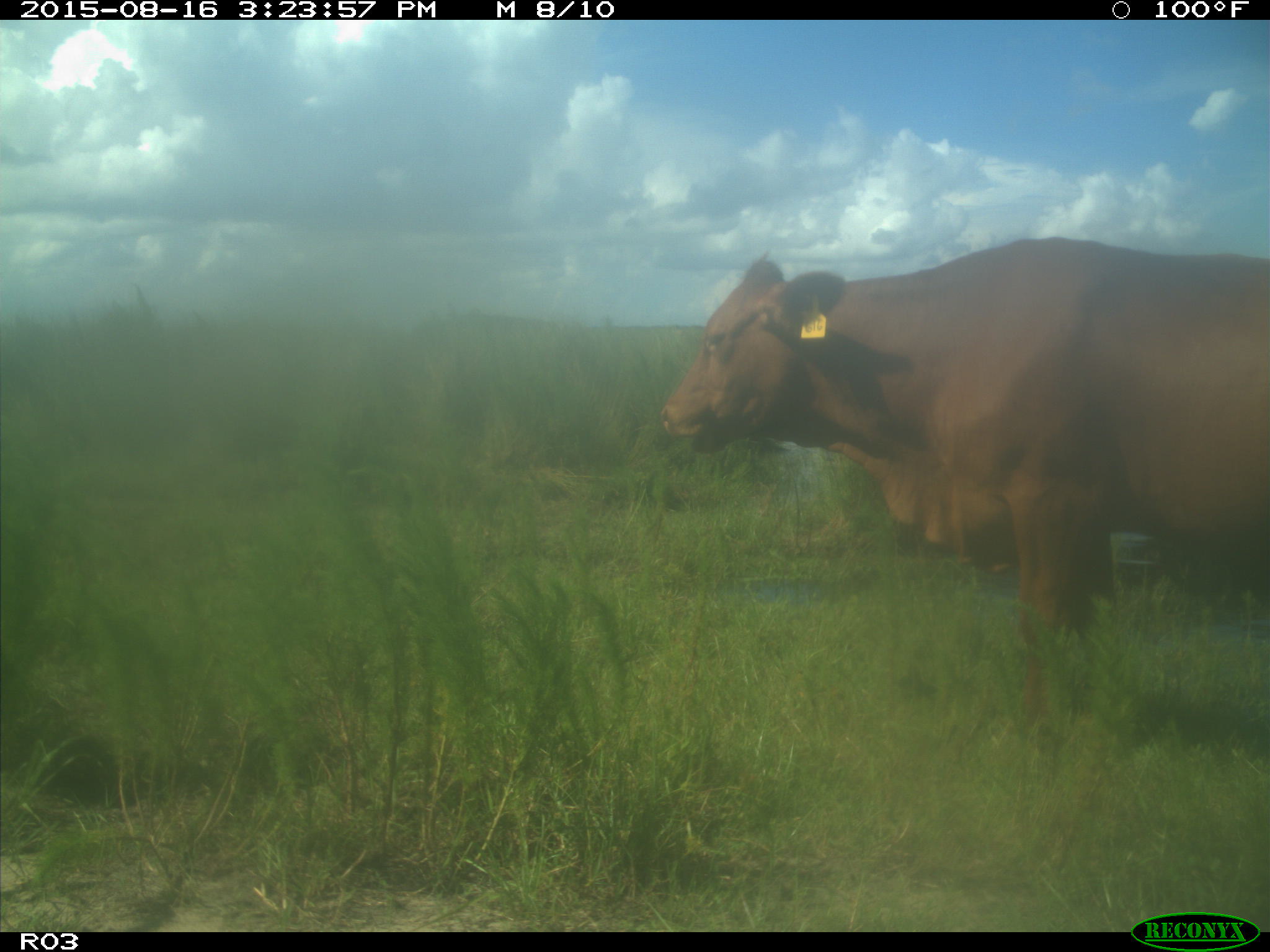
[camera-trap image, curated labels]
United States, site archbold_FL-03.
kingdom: Animalia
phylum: Chordata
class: Mammalia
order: Artiodactyla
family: Bovidae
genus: Bos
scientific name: Bos taurus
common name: domestic cow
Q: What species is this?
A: Bos taurus (domestic cow).